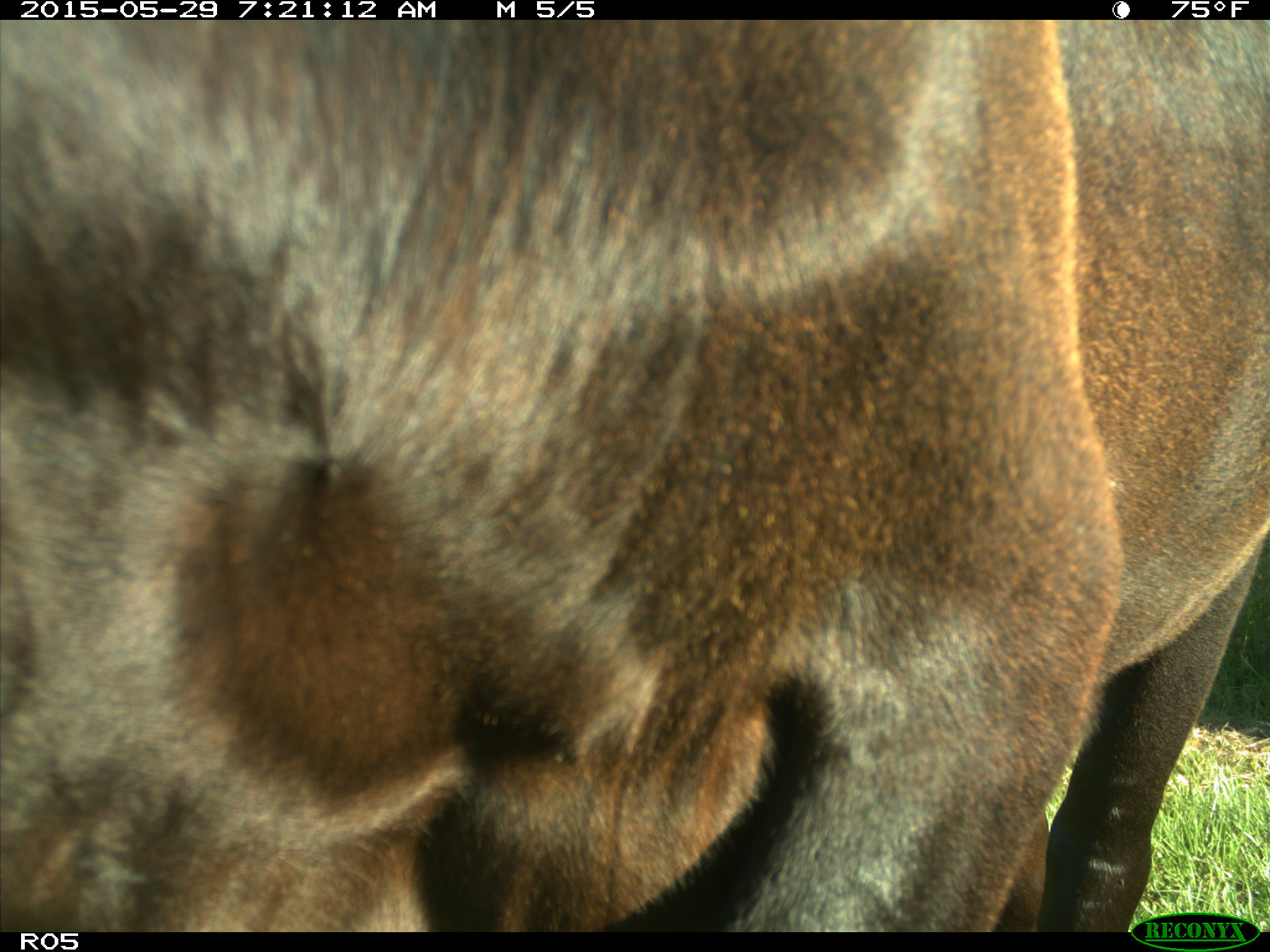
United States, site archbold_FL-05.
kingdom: Animalia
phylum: Chordata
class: Mammalia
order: Artiodactyla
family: Bovidae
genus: Bos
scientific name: Bos taurus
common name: domestic cow